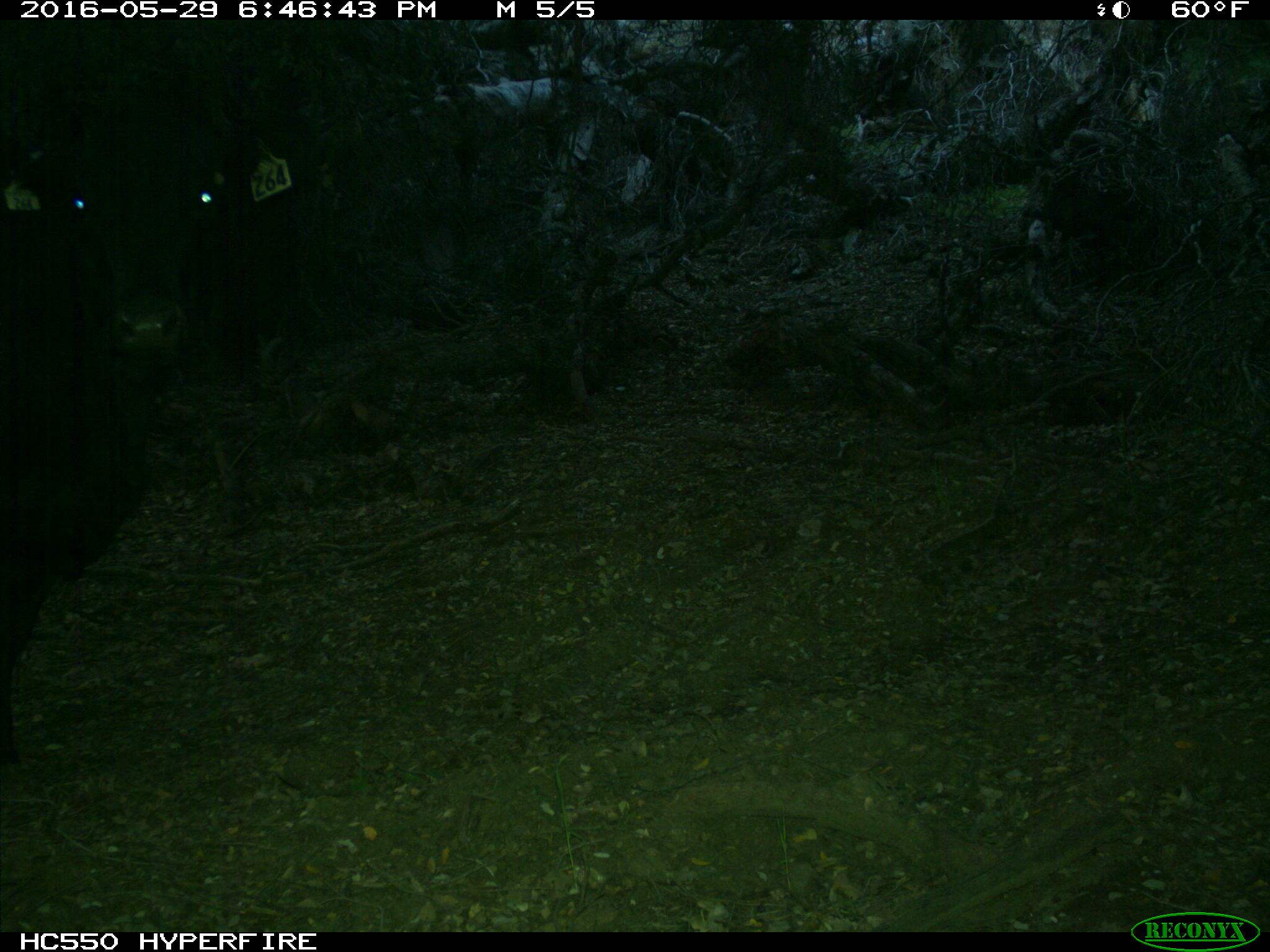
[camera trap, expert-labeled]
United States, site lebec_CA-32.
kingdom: Animalia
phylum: Chordata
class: Mammalia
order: Artiodactyla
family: Bovidae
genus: Bos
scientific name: Bos taurus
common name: domestic cow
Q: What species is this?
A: Bos taurus (domestic cow).